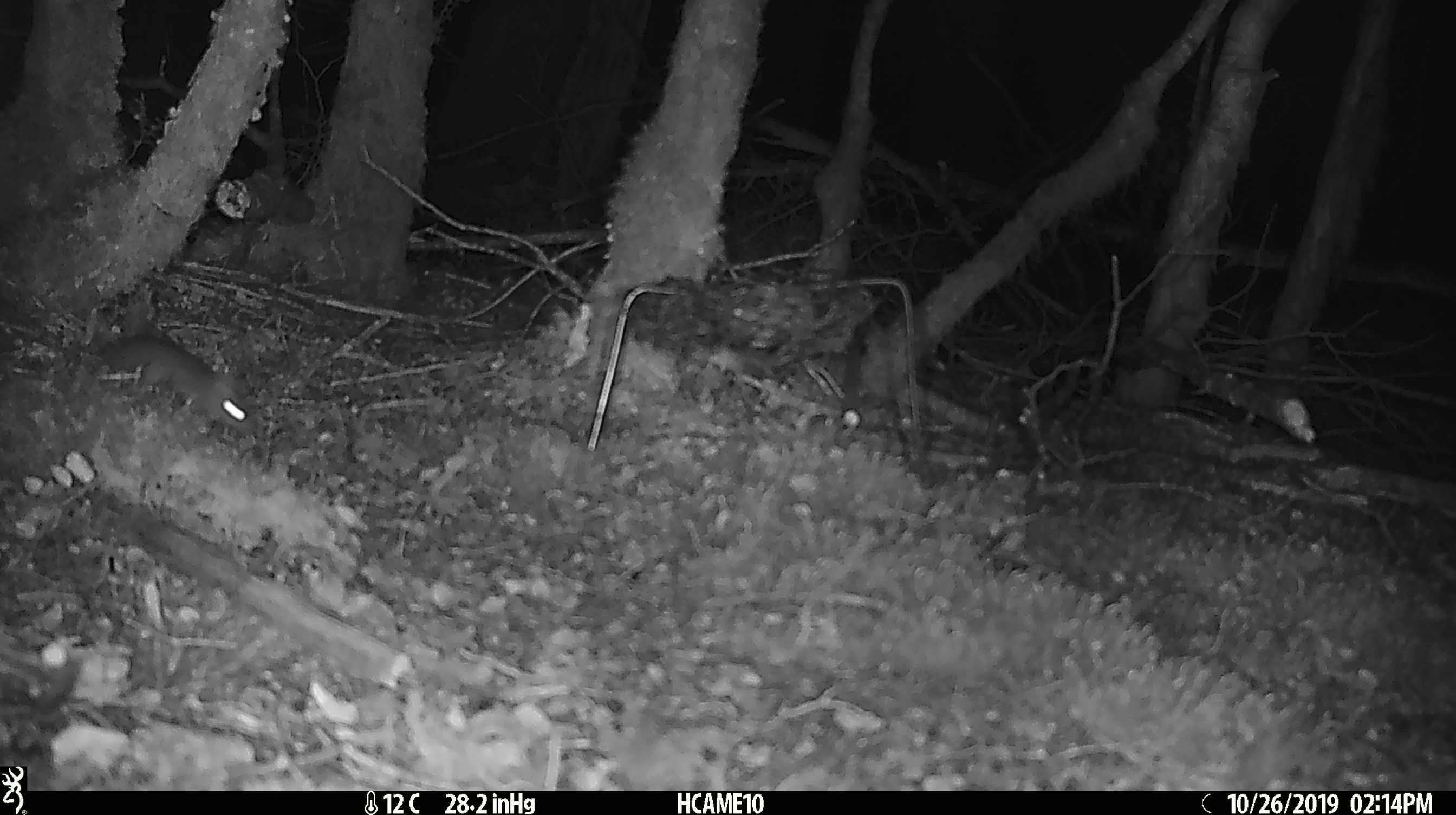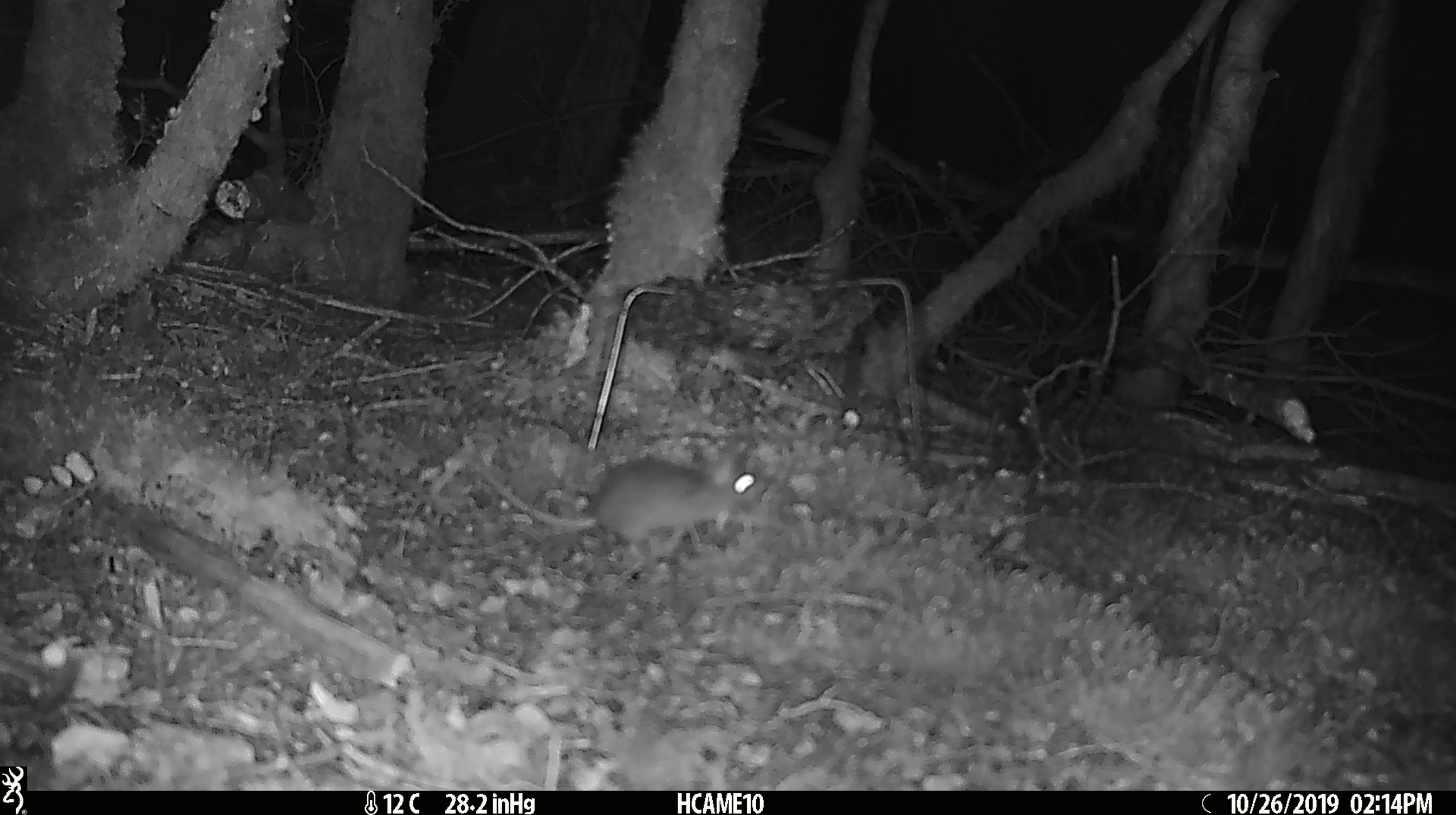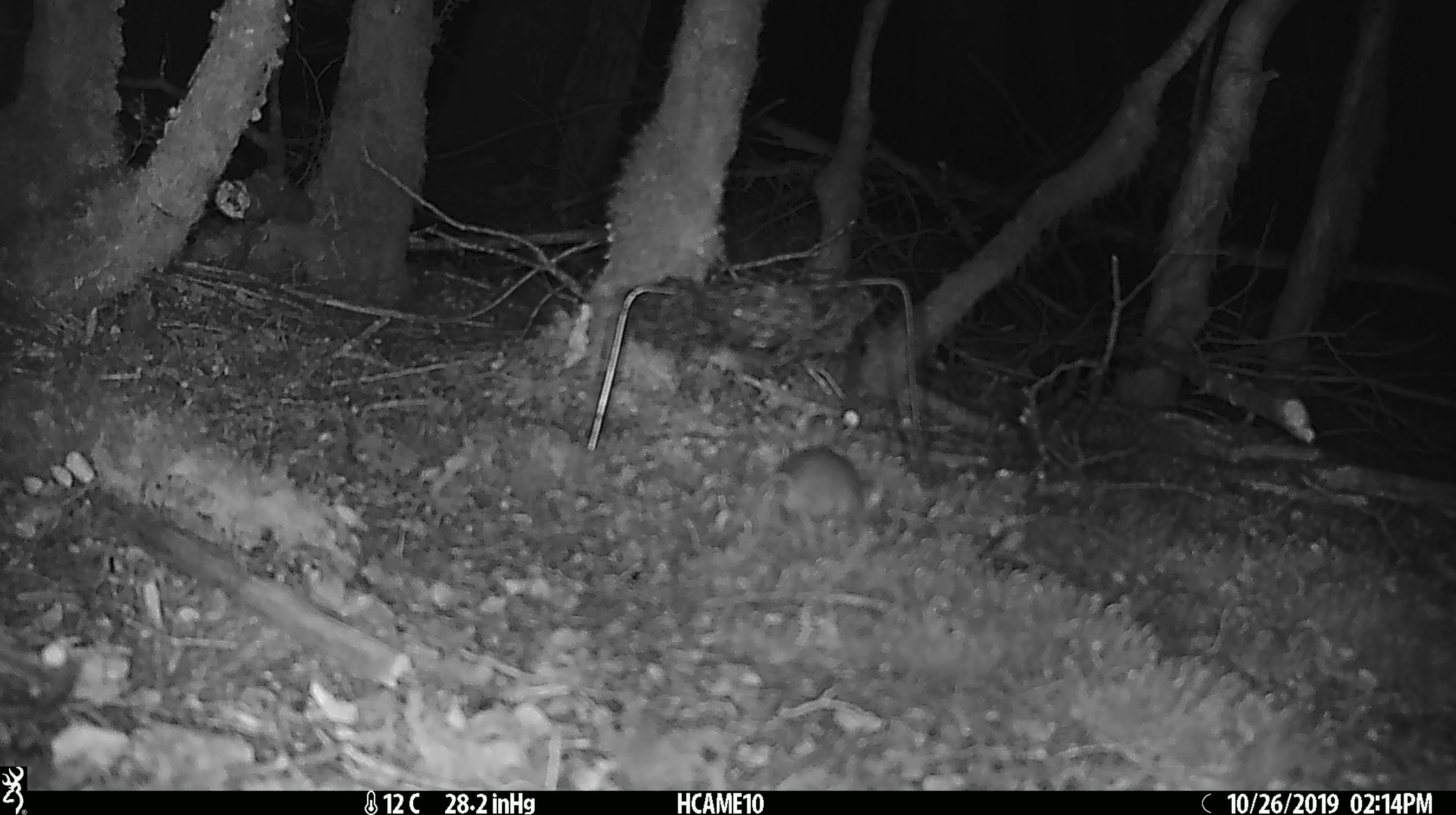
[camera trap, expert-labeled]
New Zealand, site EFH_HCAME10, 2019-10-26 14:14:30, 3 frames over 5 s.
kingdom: Animalia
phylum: Chordata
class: Mammalia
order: Rodentia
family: Muridae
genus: Mus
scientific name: Mus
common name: mouse